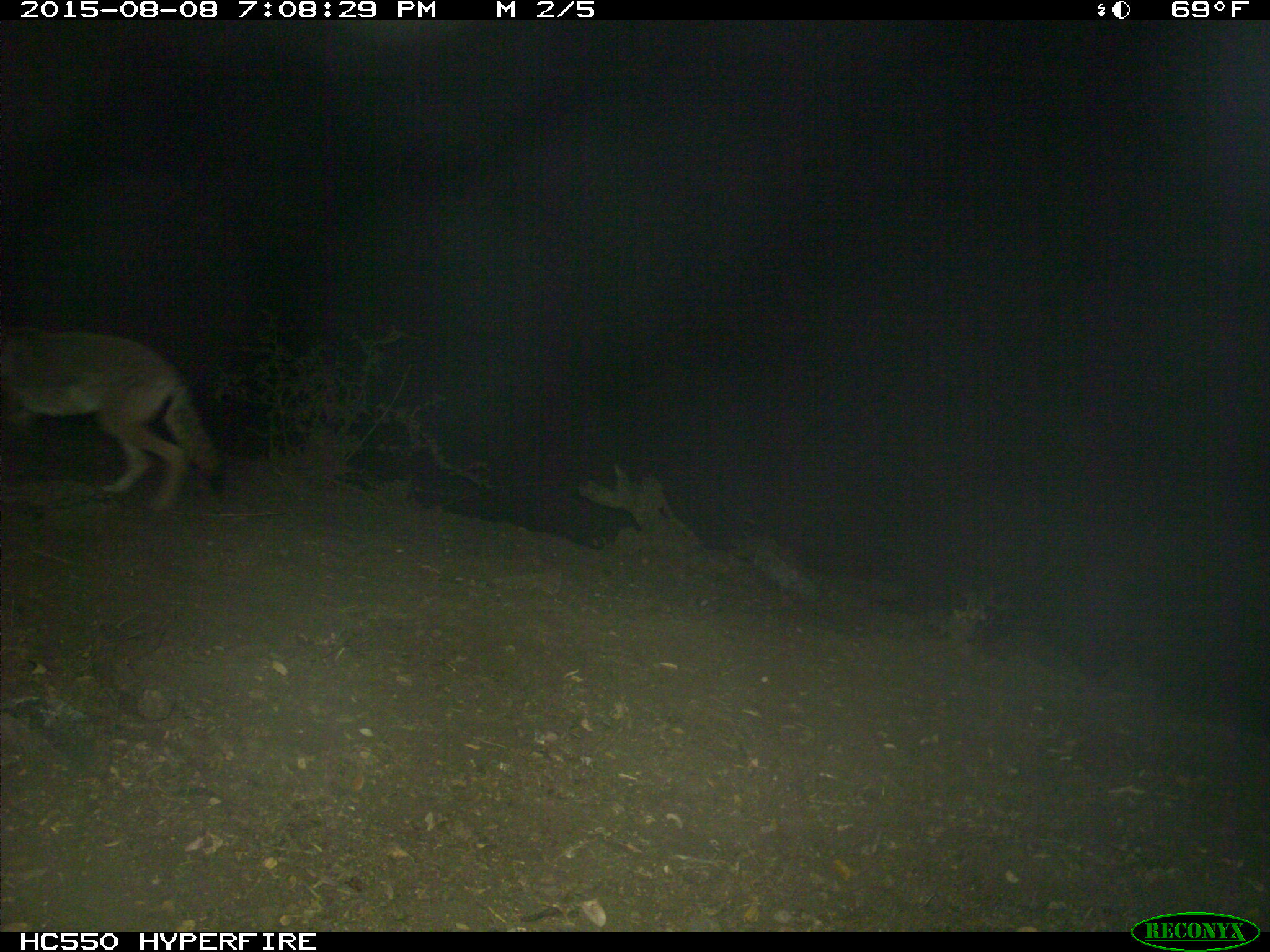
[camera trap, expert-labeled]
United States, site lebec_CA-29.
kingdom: Animalia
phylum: Chordata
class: Mammalia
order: Carnivora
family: Canidae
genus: Canis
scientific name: Canis latrans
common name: coyote